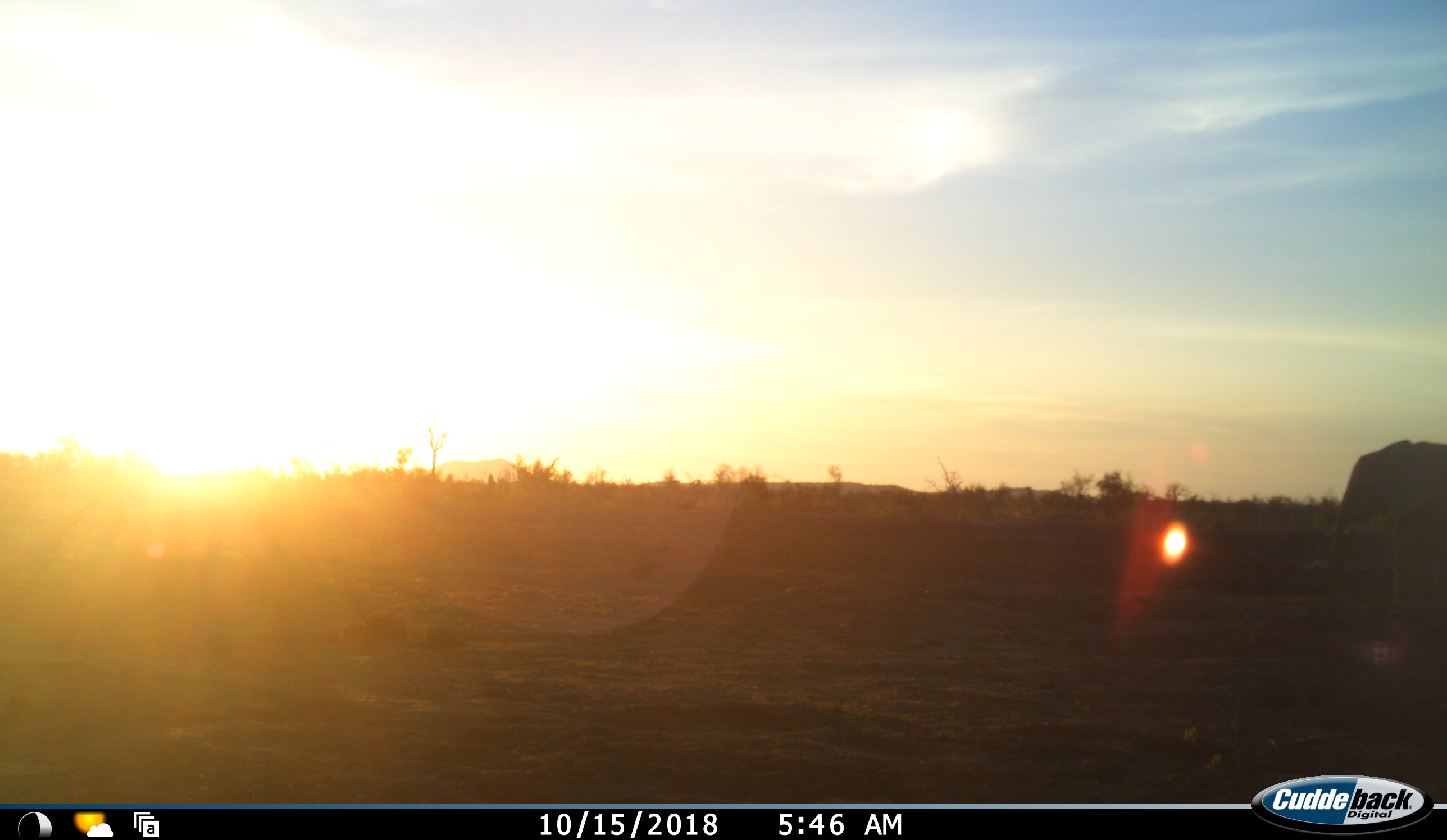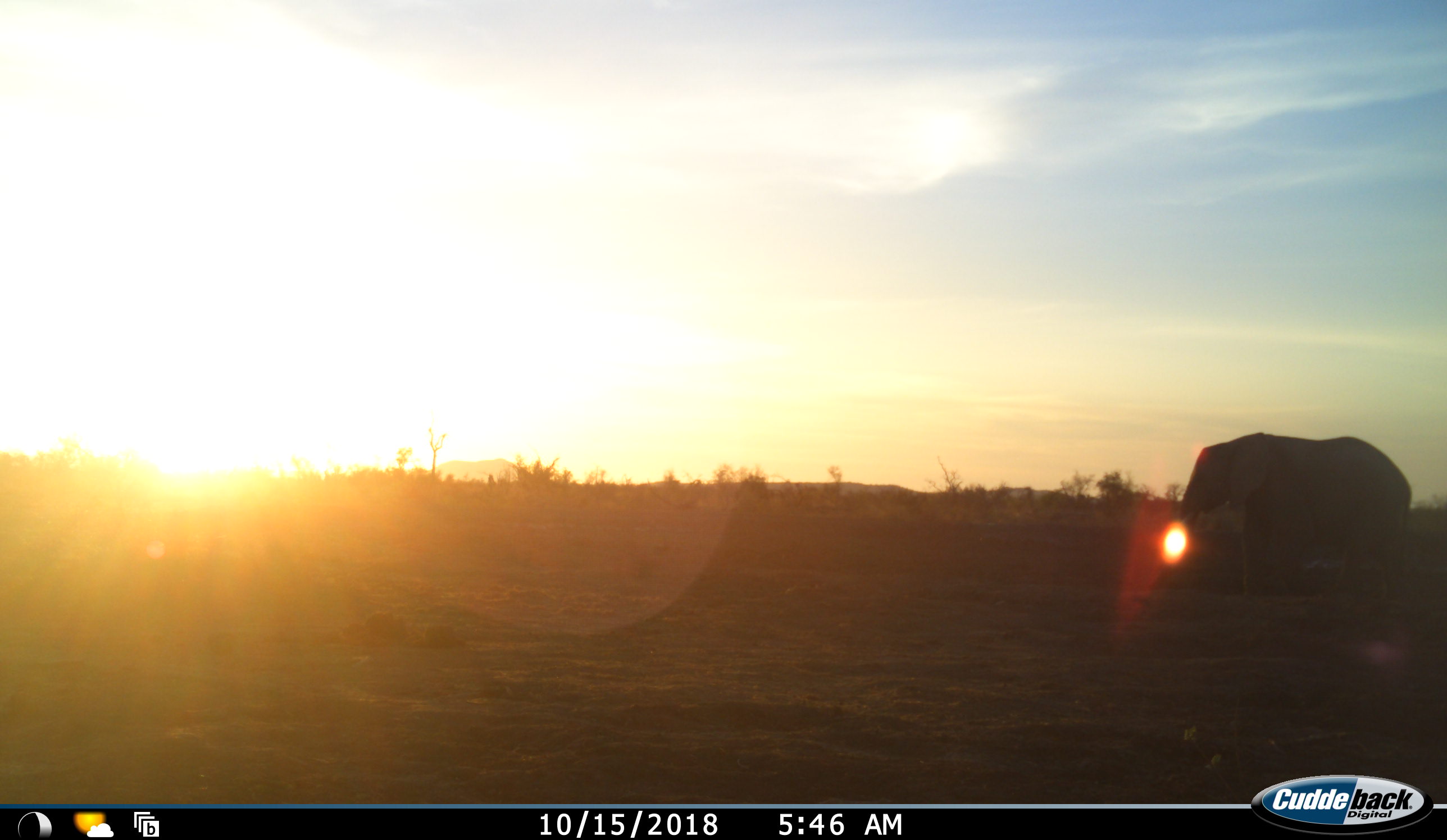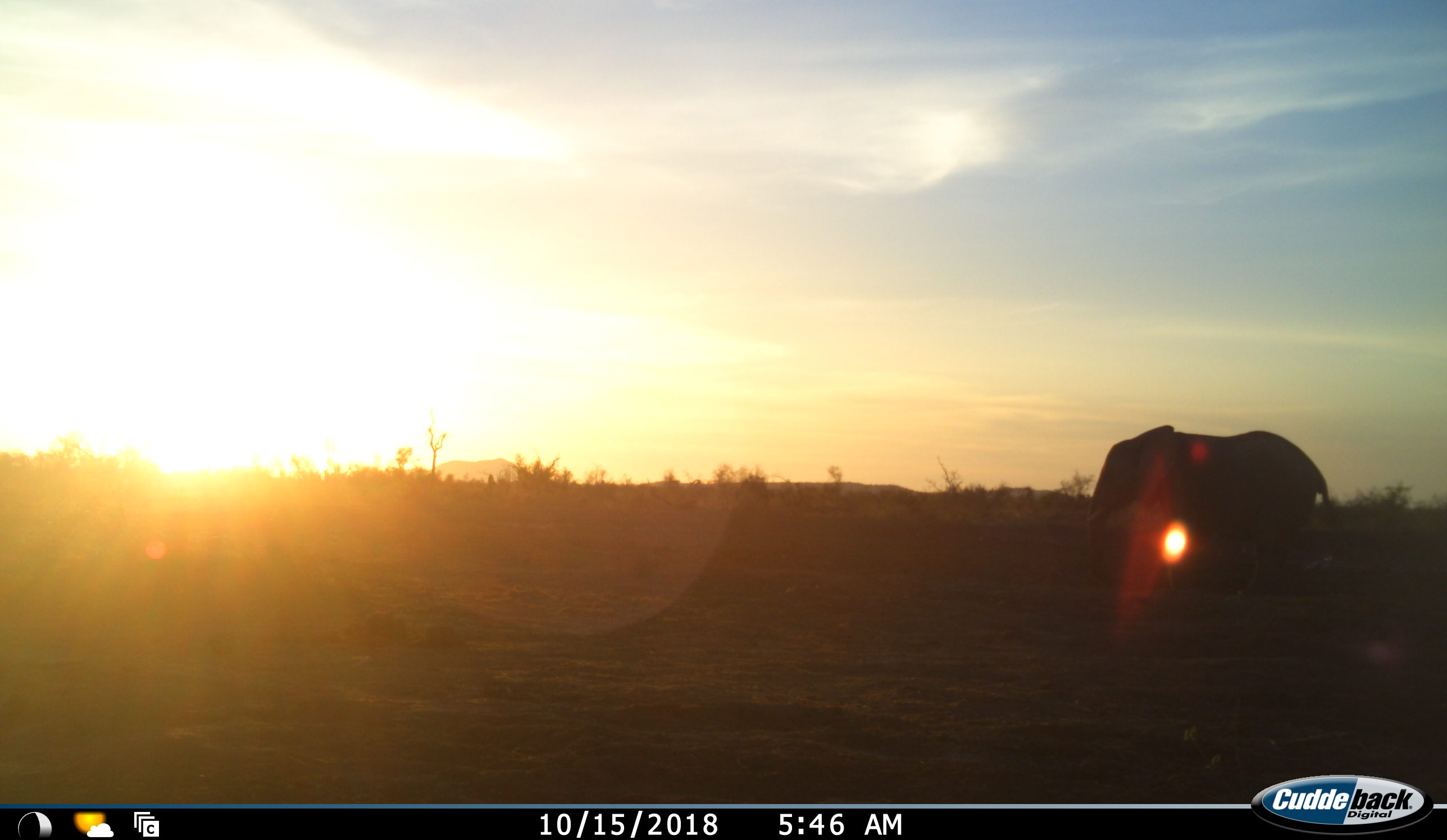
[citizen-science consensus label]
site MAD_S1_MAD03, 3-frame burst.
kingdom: Animalia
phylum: Chordata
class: Mammalia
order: Proboscidea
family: Elephantidae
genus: Loxodonta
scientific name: Loxodonta africana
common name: african bush elephant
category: elephant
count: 1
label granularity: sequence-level